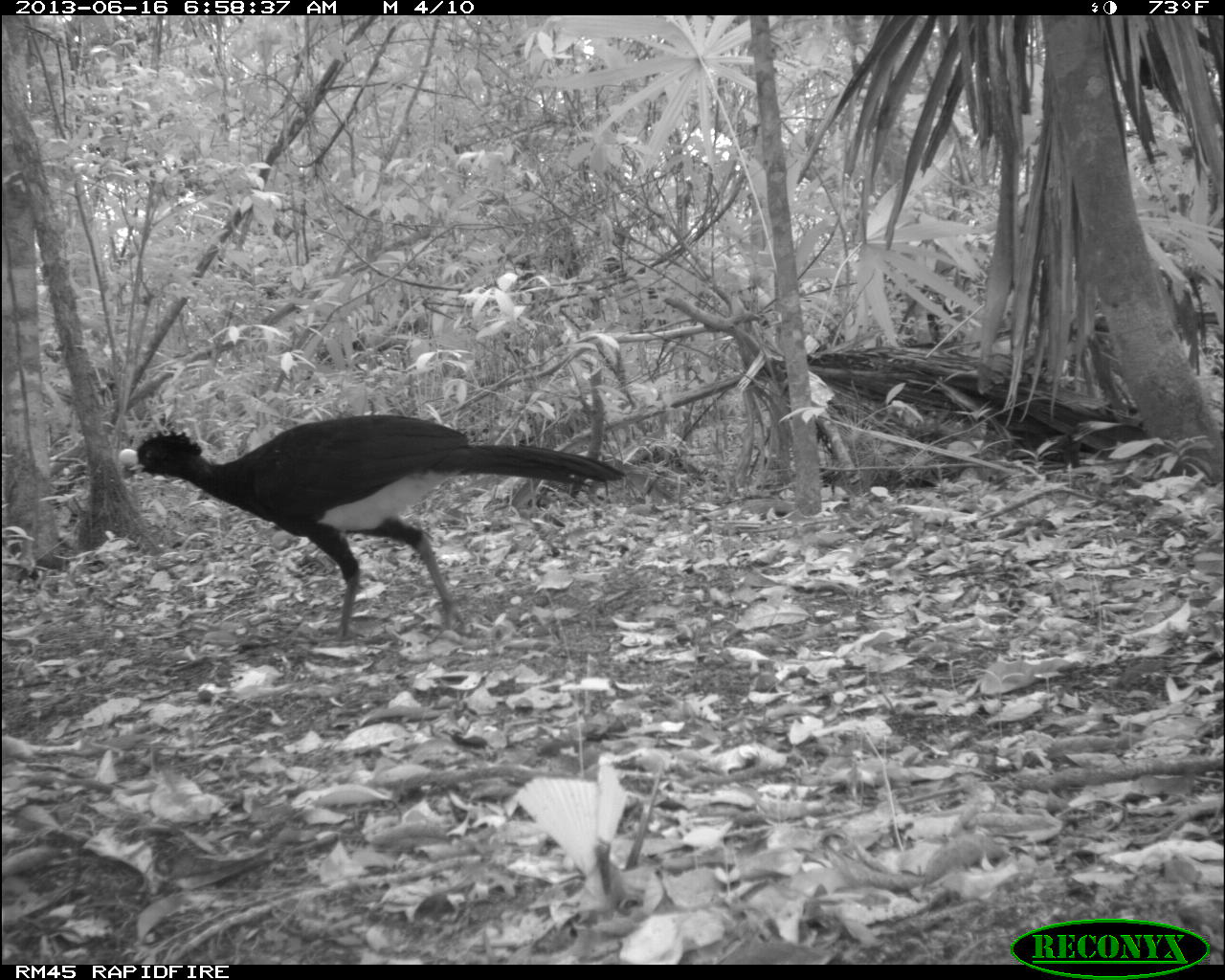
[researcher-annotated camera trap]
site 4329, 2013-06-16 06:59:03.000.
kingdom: Animalia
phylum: Chordata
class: Aves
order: Galliformes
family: Cracidae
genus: Crax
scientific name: Crax rubra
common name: great curassow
Crax rubra (great curassow), count 1, sex male.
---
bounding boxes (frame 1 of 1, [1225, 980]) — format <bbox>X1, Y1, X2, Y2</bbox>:
crax rubra: <bbox>118, 414, 628, 642</bbox>